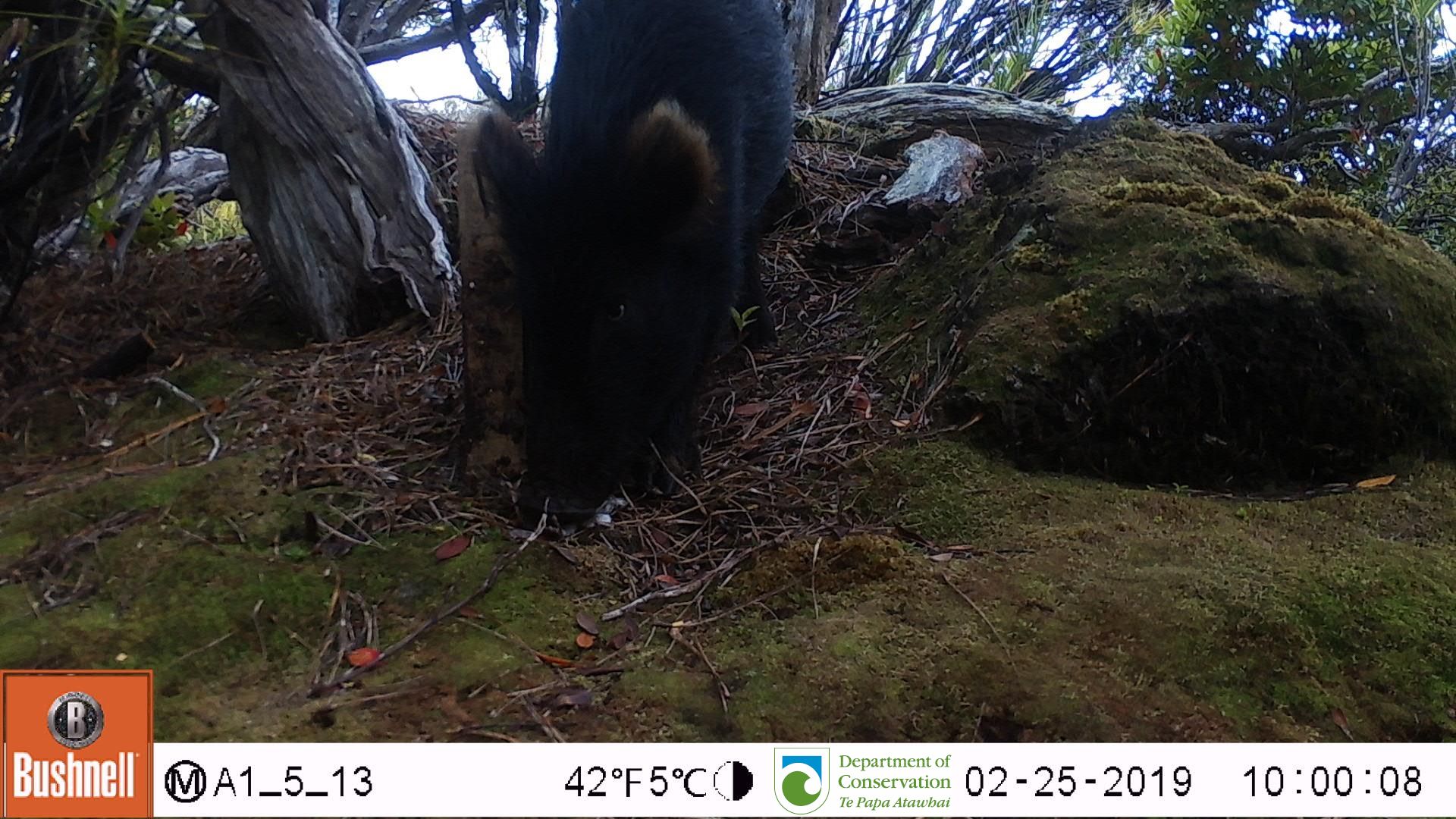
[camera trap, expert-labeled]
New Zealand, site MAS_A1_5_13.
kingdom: Animalia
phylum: Chordata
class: Mammalia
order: Artiodactyla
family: Suidae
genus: Sus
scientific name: Sus scrofa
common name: pig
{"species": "pig (Sus scrofa)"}